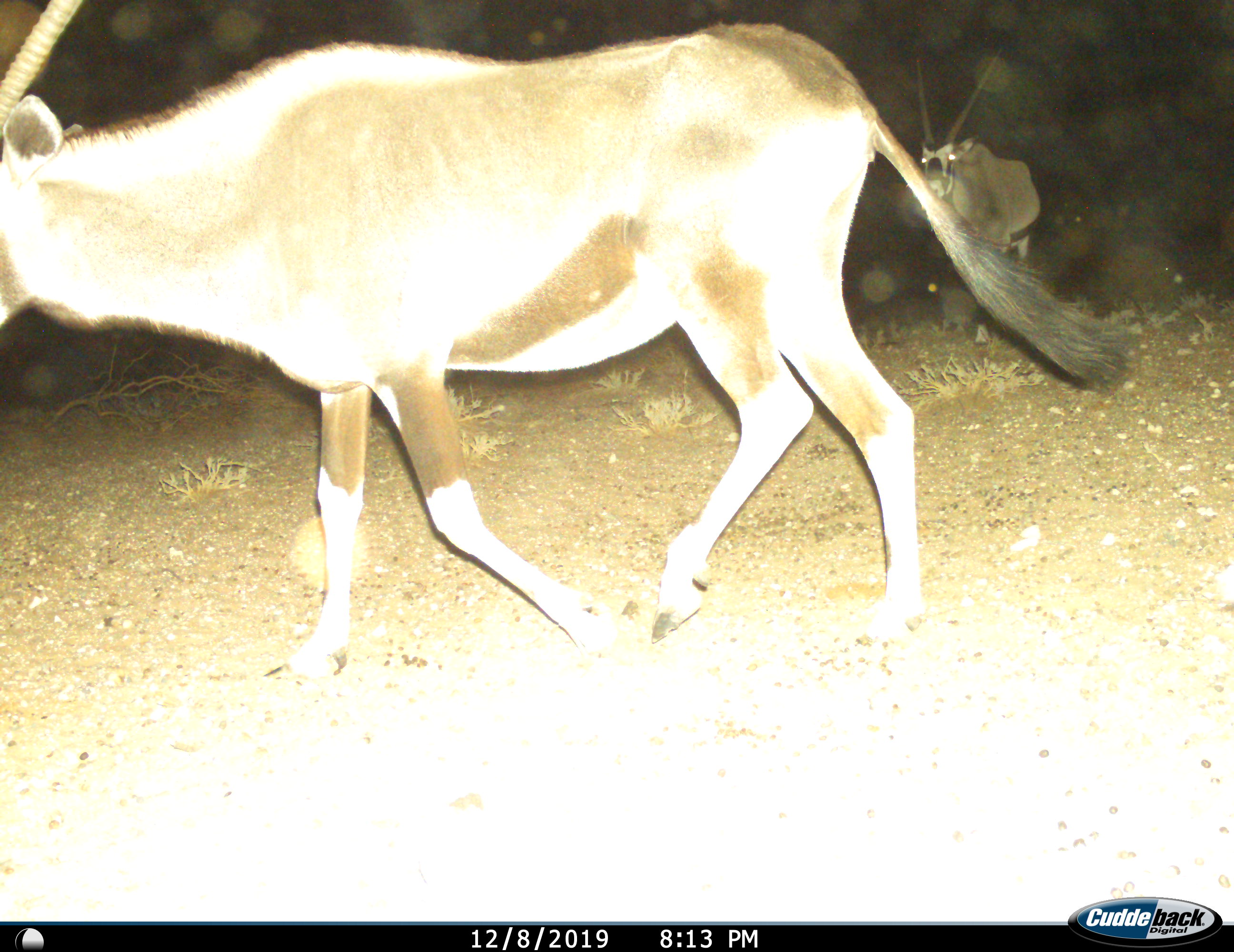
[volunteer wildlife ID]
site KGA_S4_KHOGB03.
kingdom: Animalia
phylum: Chordata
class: Mammalia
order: Artiodactyla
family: Bovidae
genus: Oryx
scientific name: Oryx gazella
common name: gemsbok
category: oryx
Oryx (gemsbok) (Oryx gazella), count 2. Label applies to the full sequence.